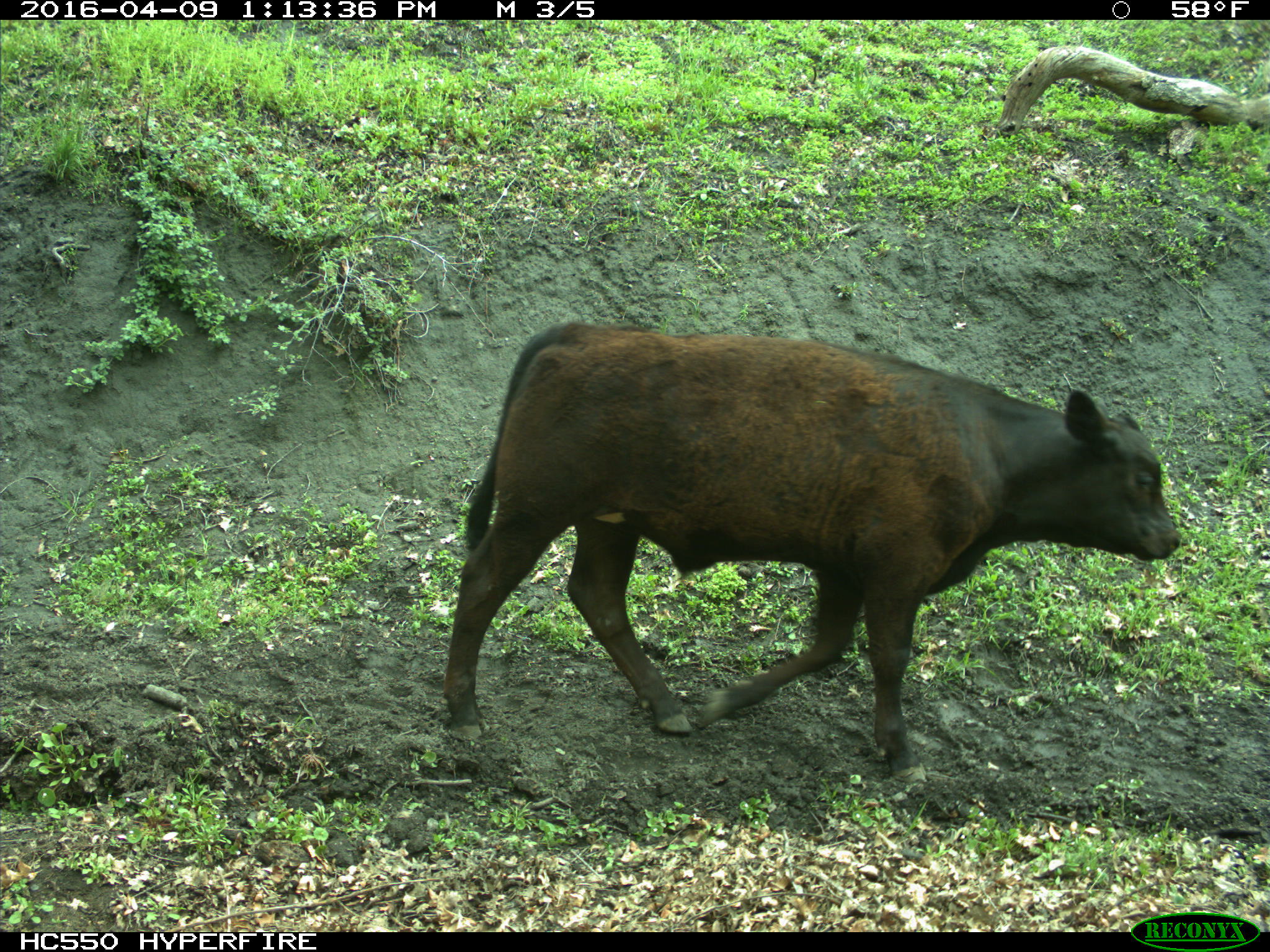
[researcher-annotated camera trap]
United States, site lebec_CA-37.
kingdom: Animalia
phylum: Chordata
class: Mammalia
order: Artiodactyla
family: Bovidae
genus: Bos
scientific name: Bos taurus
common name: domestic cow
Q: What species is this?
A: Bos taurus (domestic cow).